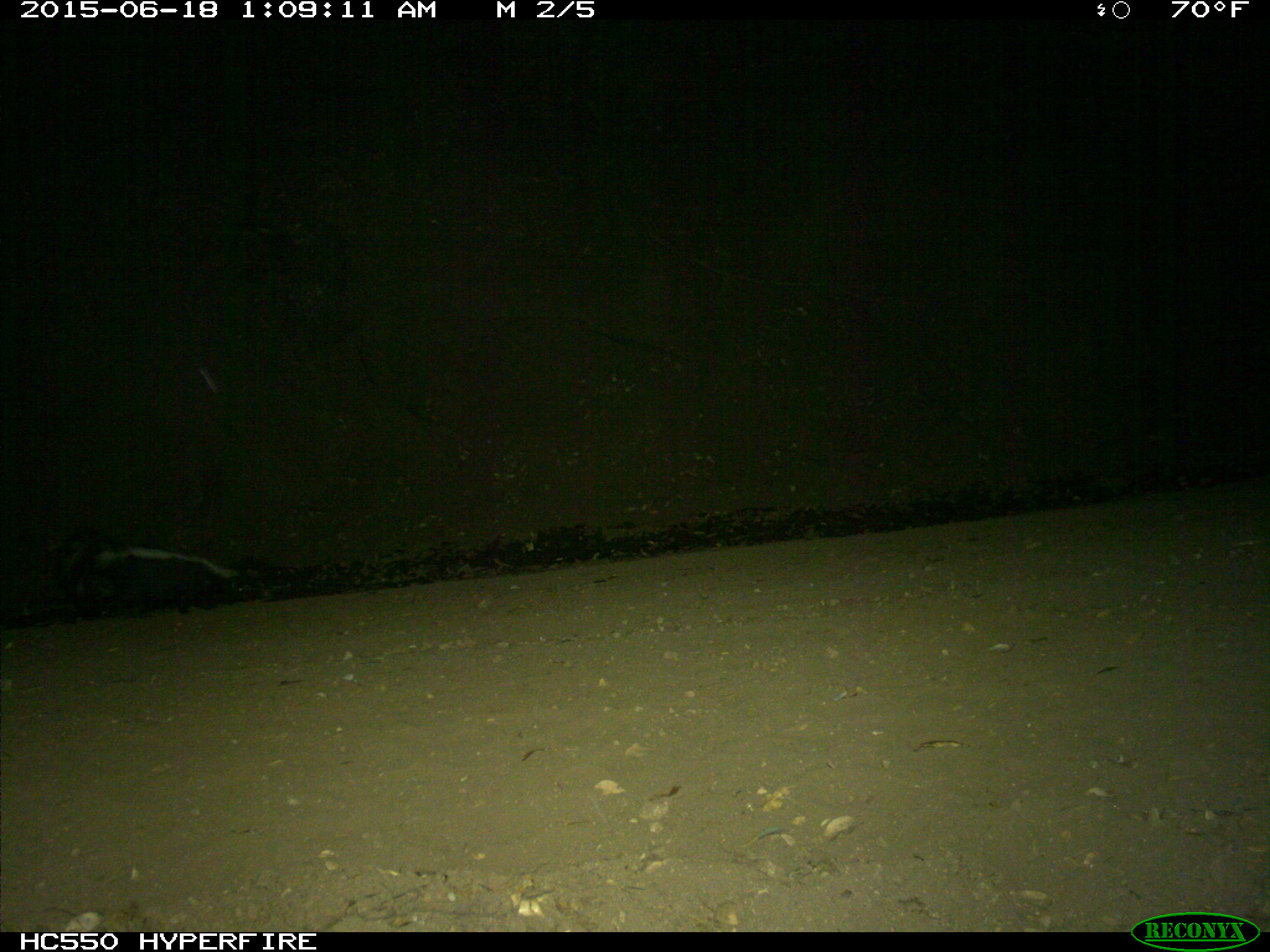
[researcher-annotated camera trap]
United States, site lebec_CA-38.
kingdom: Animalia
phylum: Chordata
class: Mammalia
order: Carnivora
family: Mephitidae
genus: Mephitis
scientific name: Mephitis mephitis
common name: striped skunk